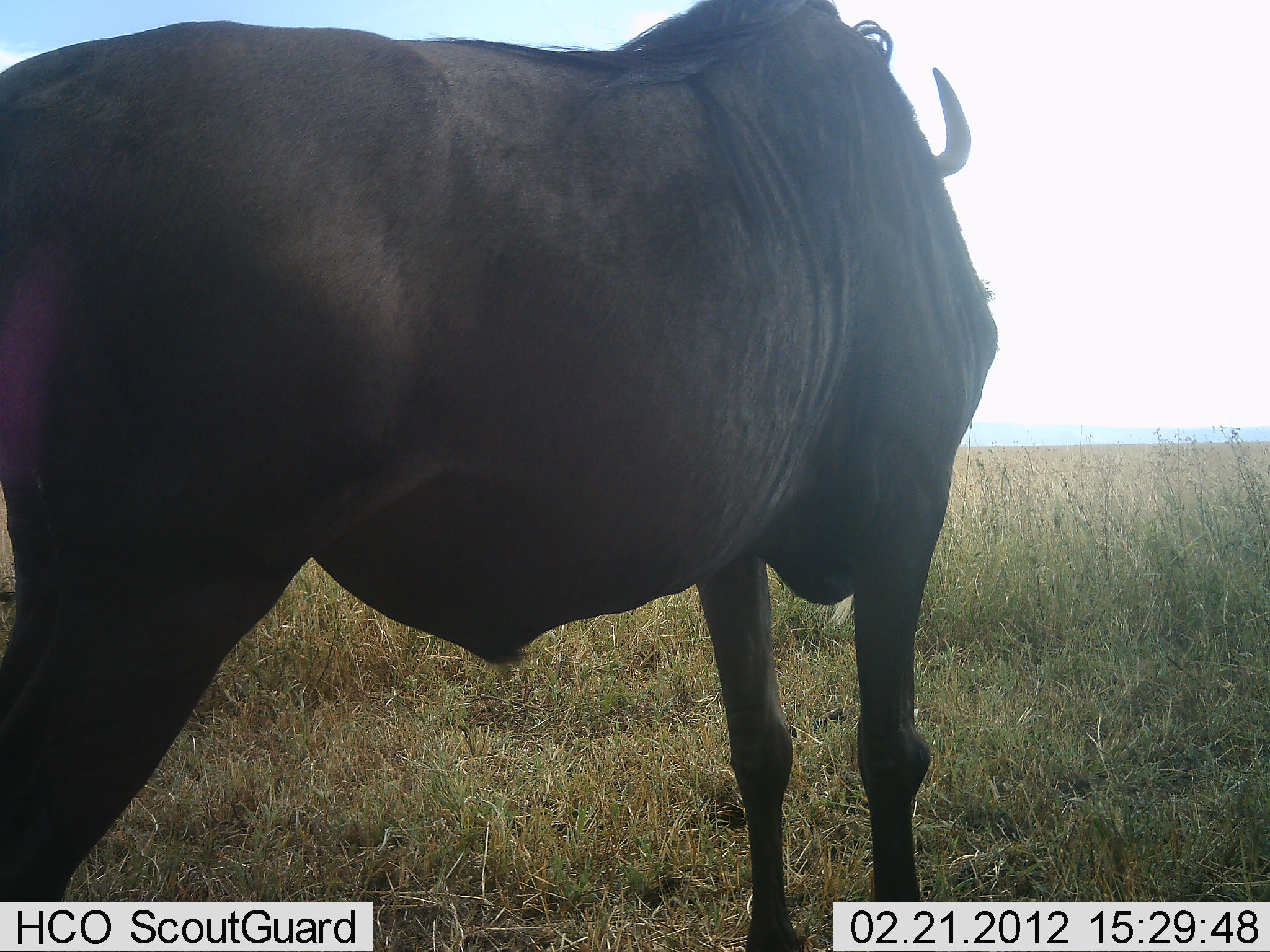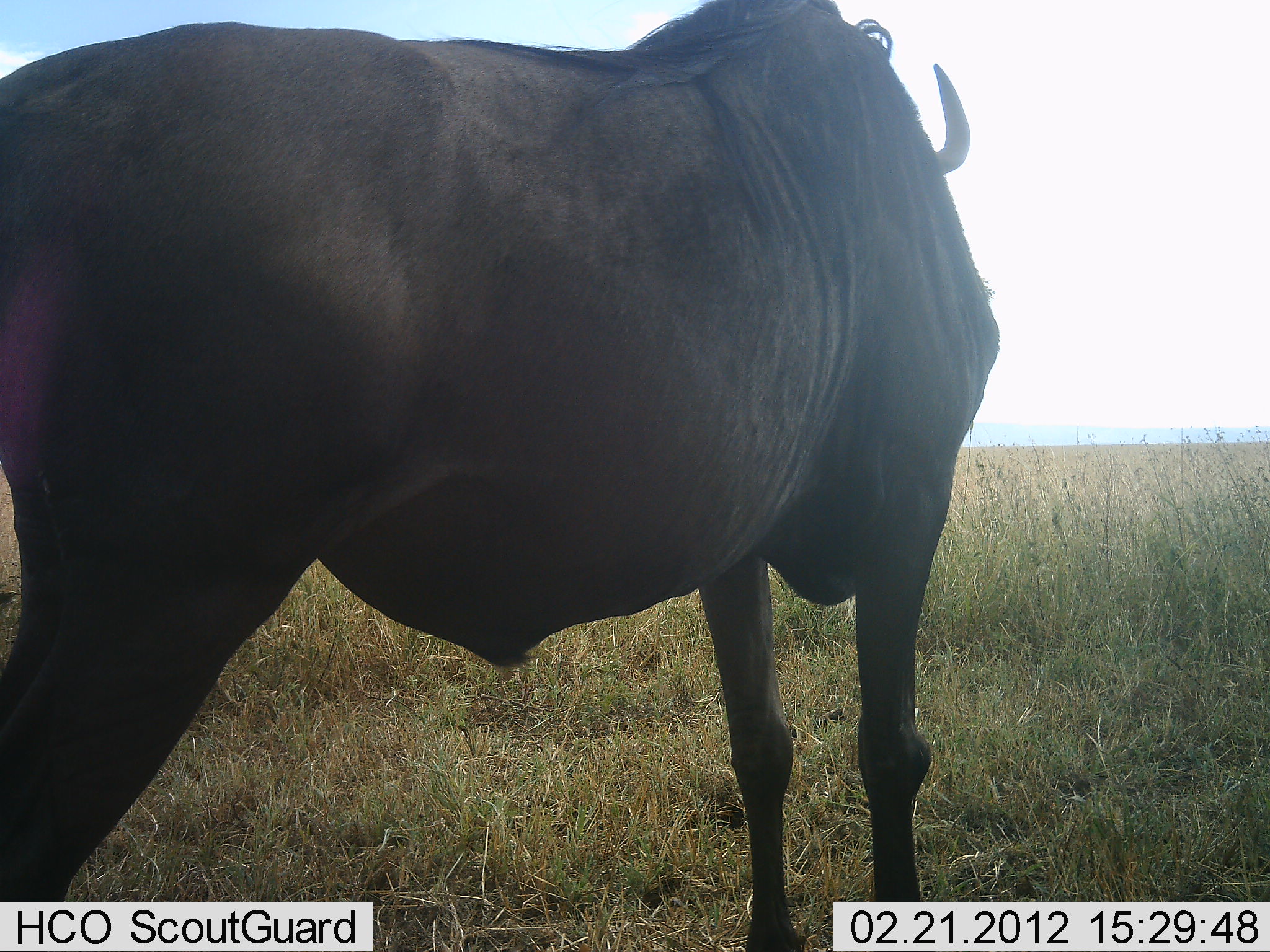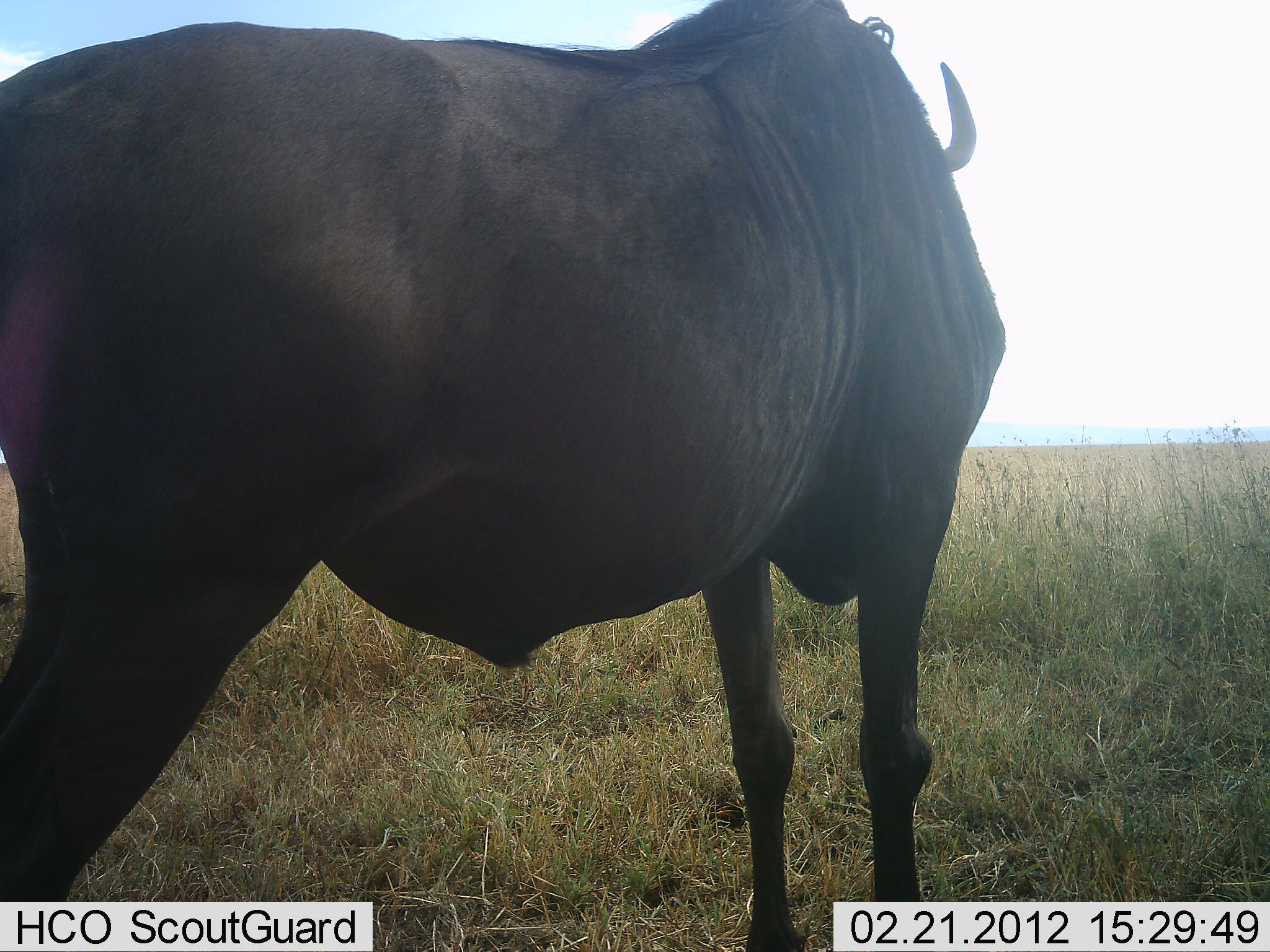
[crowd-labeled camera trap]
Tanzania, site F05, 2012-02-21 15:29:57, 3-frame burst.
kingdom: Animalia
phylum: Chordata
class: Mammalia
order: Artiodactyla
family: Bovidae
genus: Connochaetes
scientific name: Connochaetes taurinus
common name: blue wildebeest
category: wildebeest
Wildebeest (blue wildebeest) (Connochaetes taurinus), count 1. Behavior (volunteer vote fractions): standing 100%, resting 0%, moving 0%, interacting 0%. Young present (vote fraction): 0%. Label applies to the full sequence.